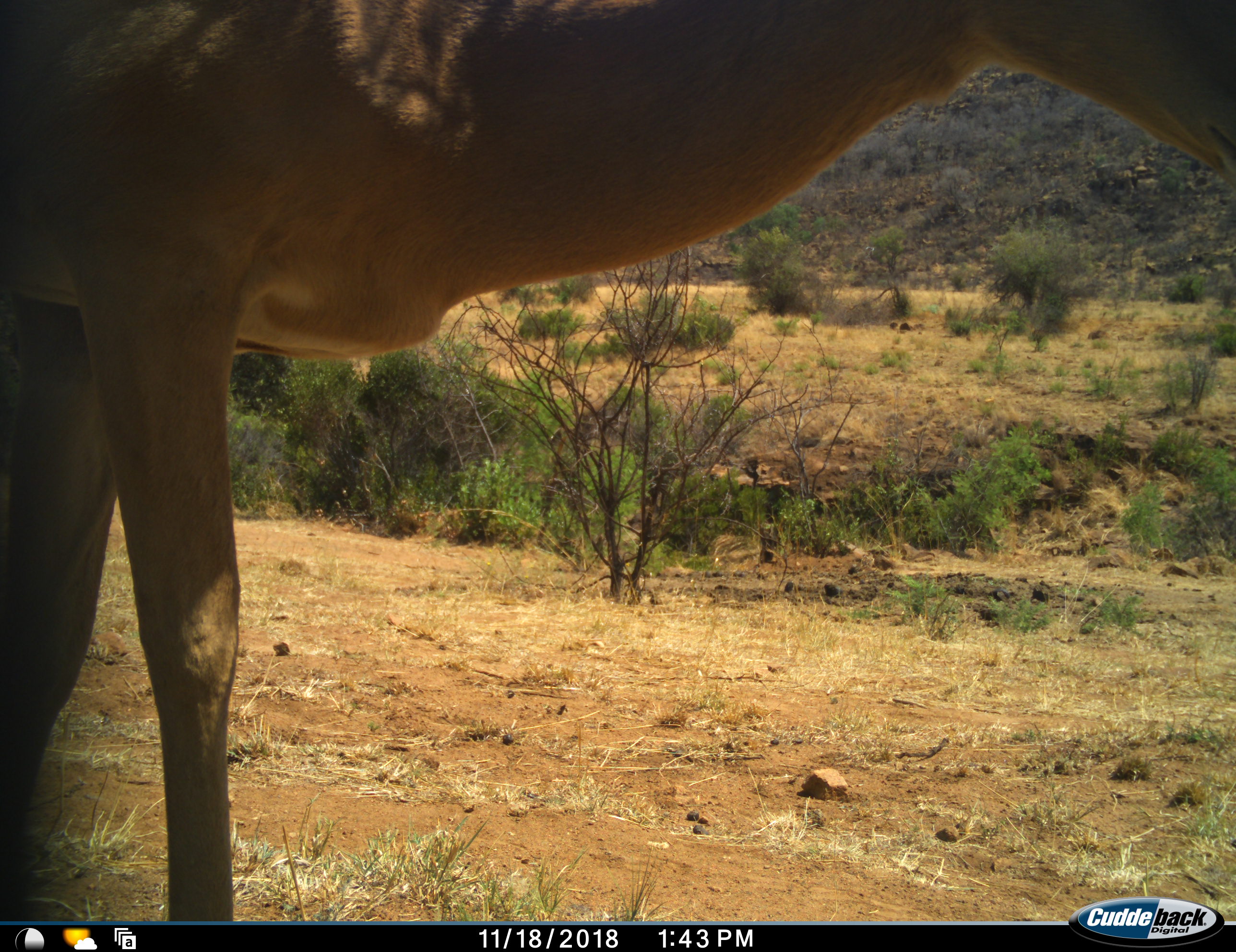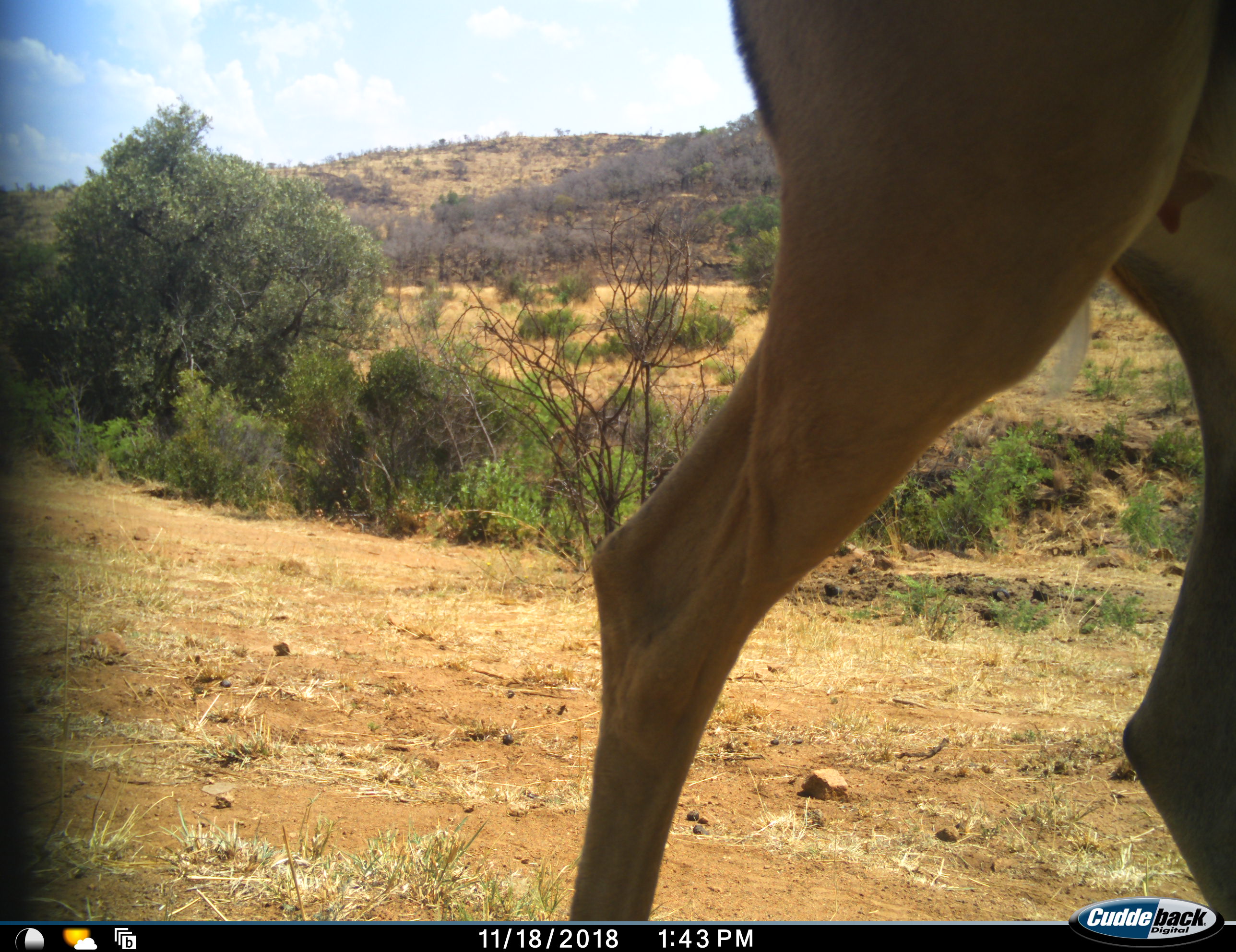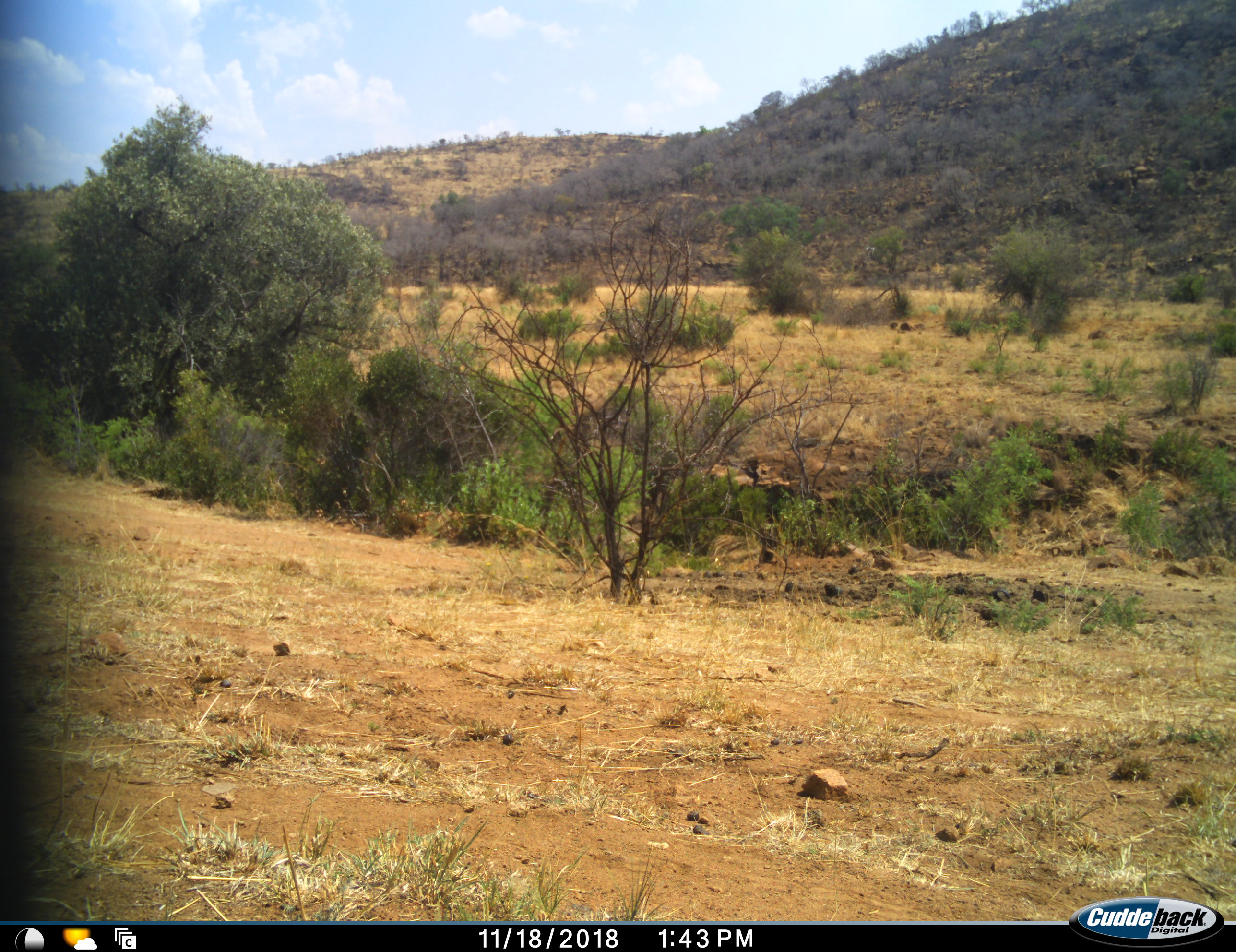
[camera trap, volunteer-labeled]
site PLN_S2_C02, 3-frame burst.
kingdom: Animalia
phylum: Chordata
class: Mammalia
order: Artiodactyla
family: Bovidae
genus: Aepyceros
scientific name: Aepyceros melampus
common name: impala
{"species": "impala (Aepyceros melampus)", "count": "1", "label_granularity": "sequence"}